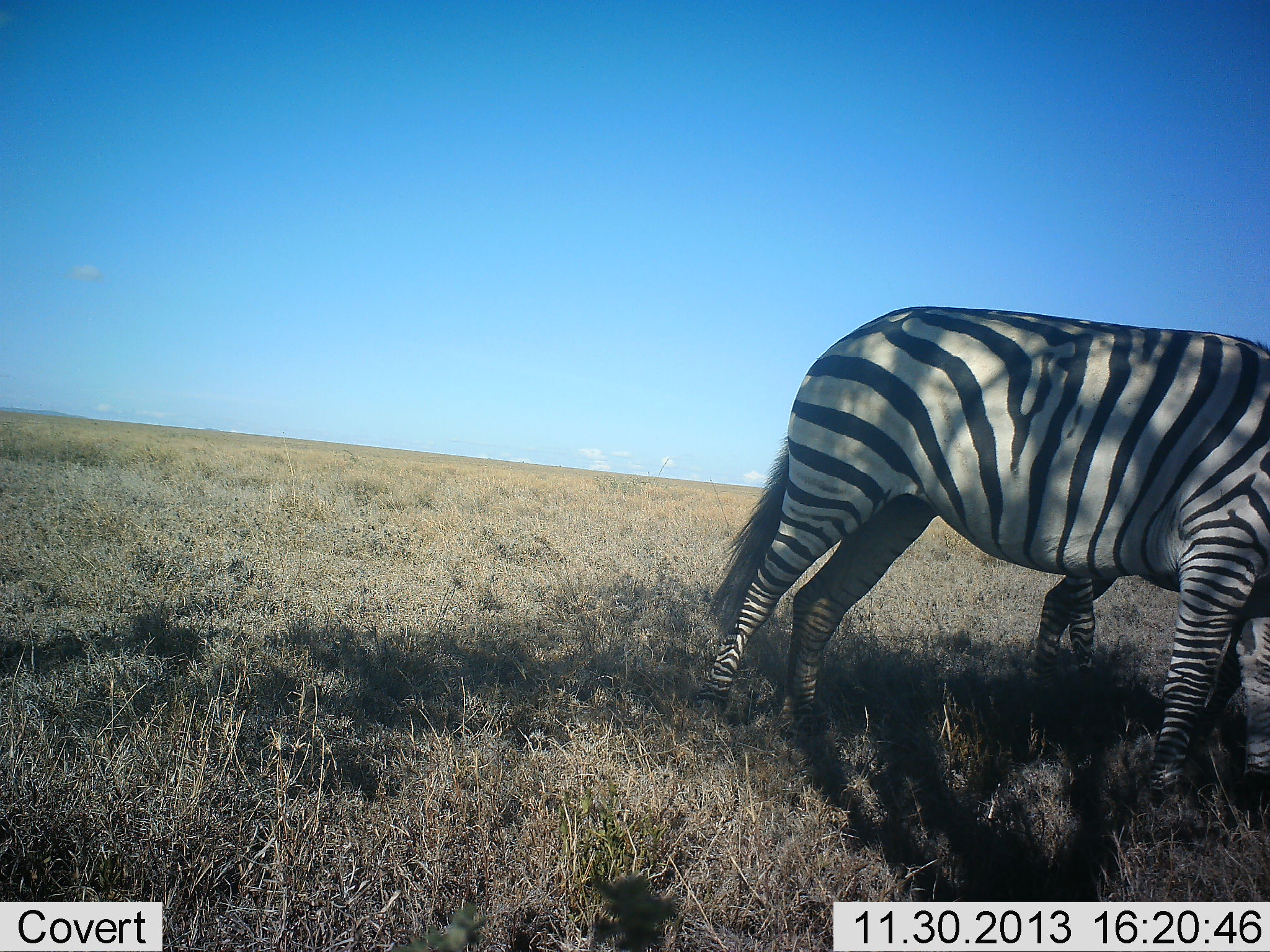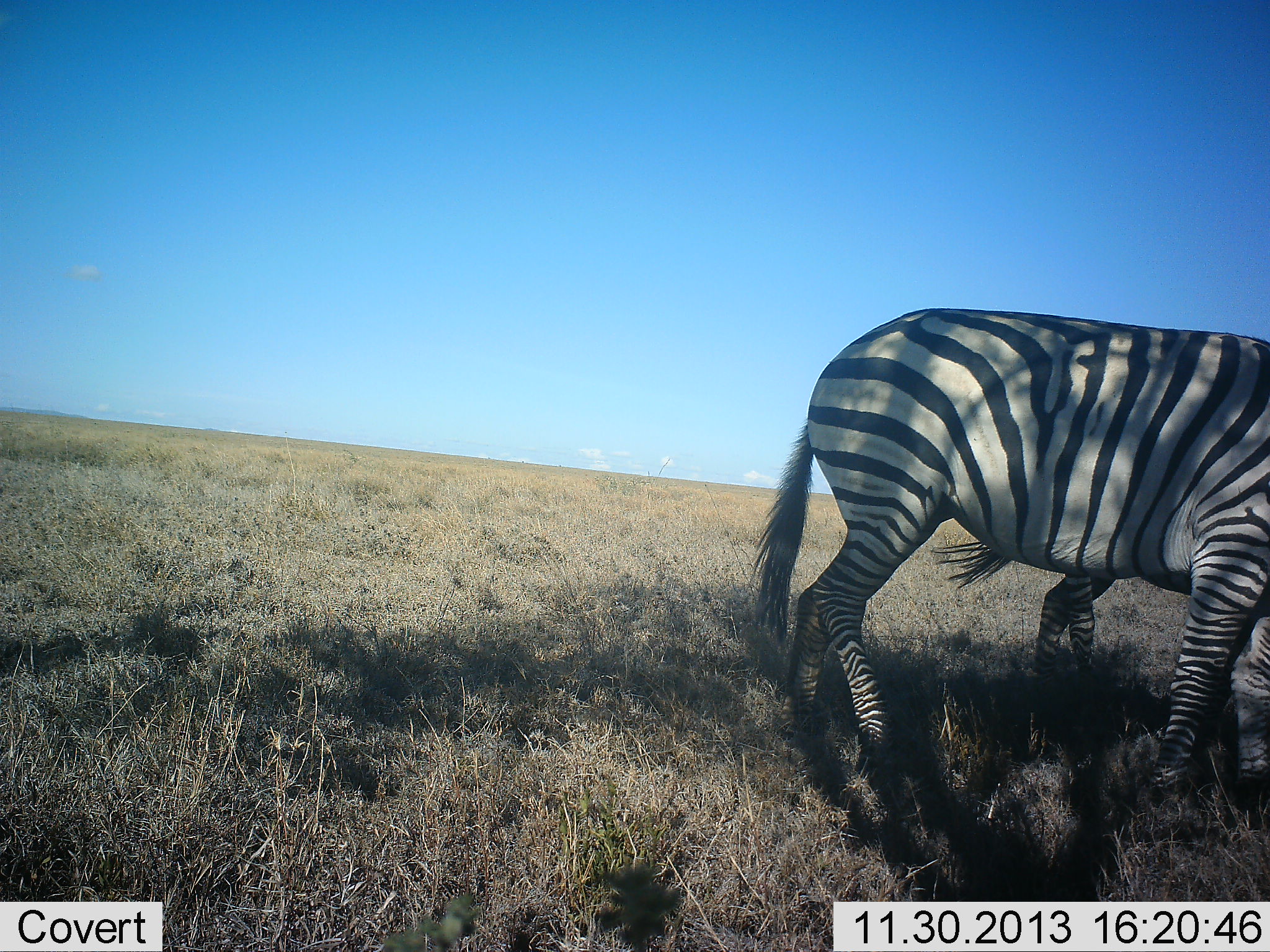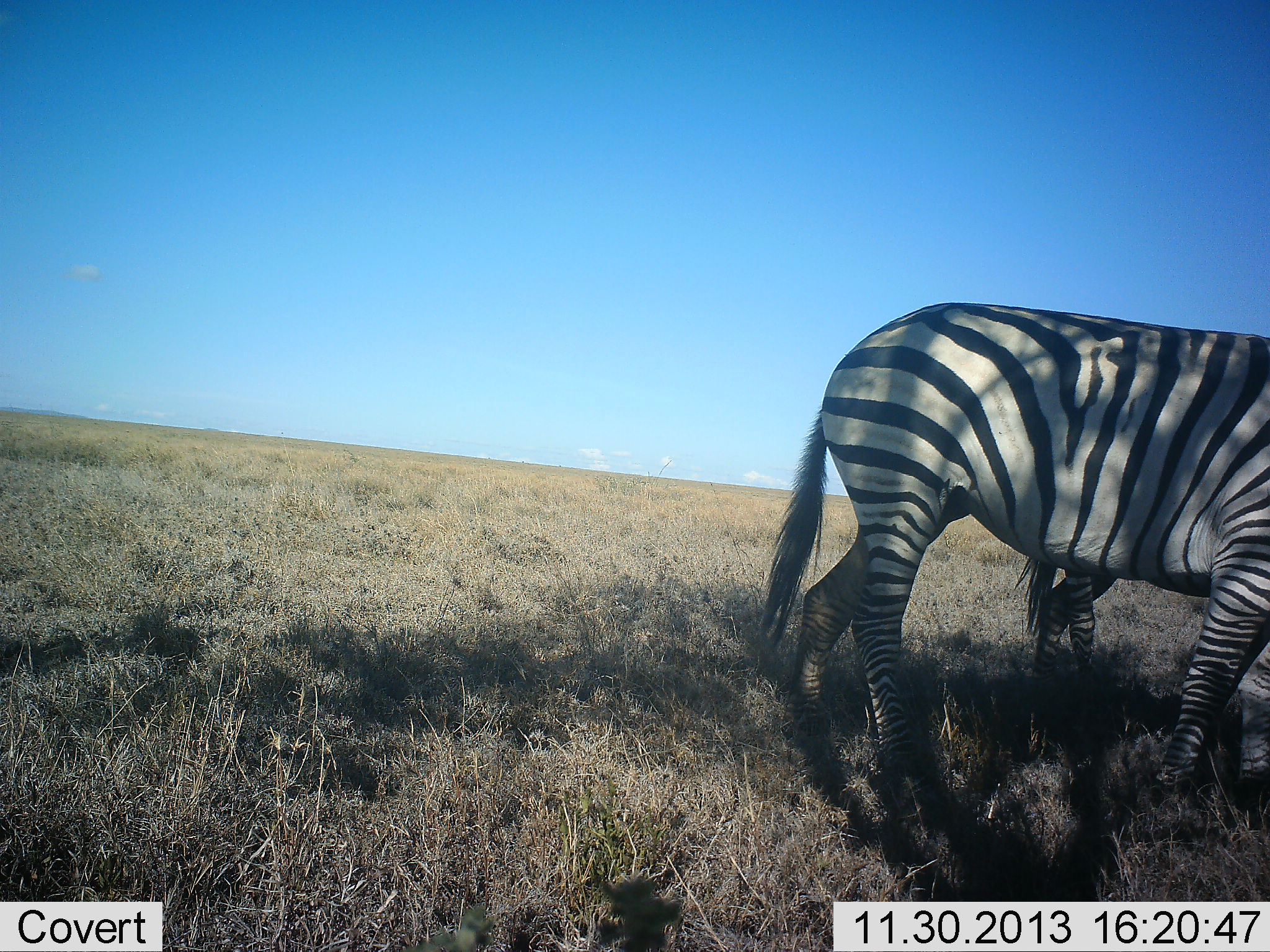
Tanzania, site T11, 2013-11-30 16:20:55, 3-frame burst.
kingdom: Animalia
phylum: Chordata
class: Mammalia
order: Perissodactyla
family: Equidae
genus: Equus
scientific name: Equus quagga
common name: plains zebra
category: zebra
Zebra (plains zebra) (Equus quagga), count 2. Behavior (volunteer vote fractions): standing 80%, resting 0%, moving 30%, interacting 0%. Young present (vote fraction): 0%. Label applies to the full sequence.